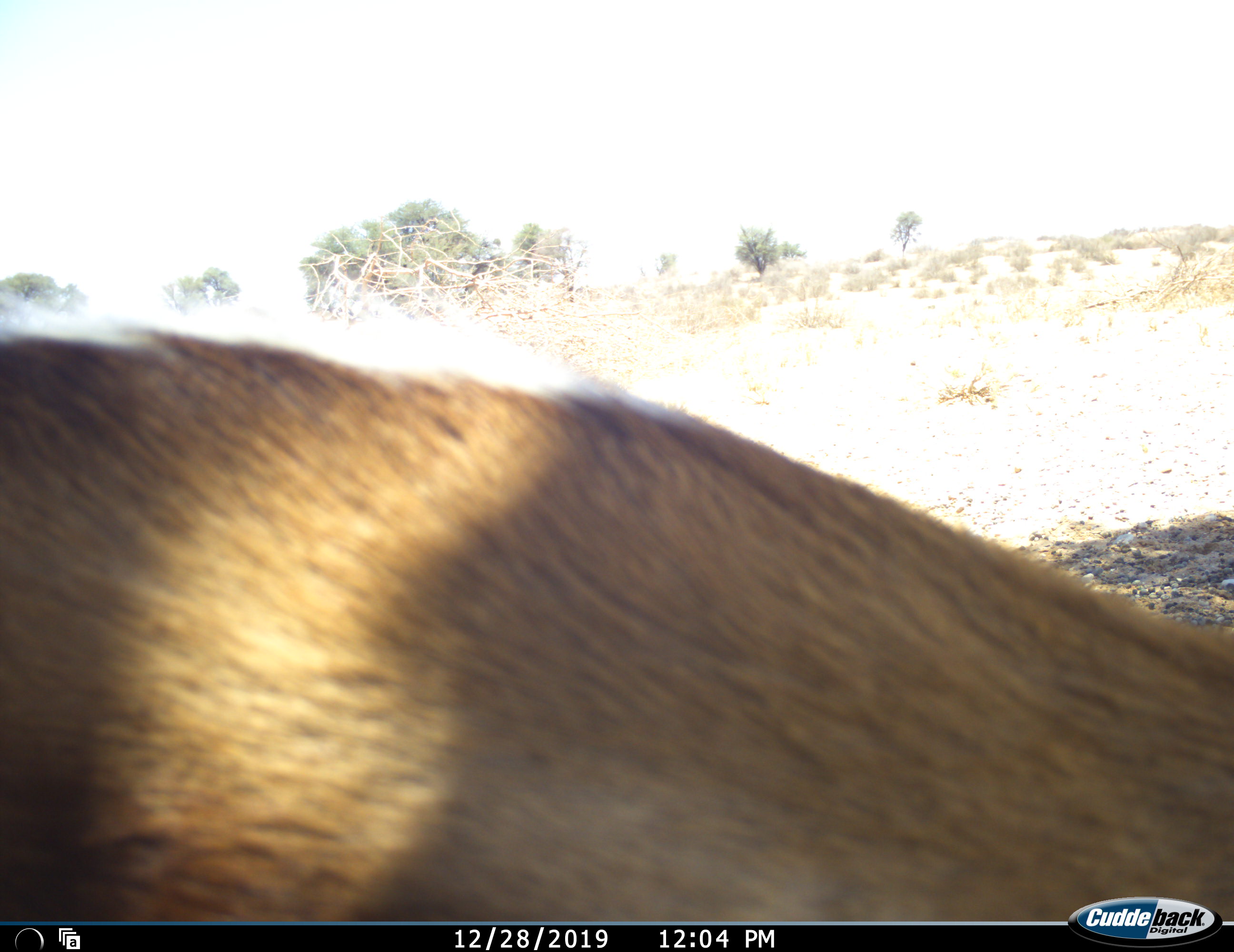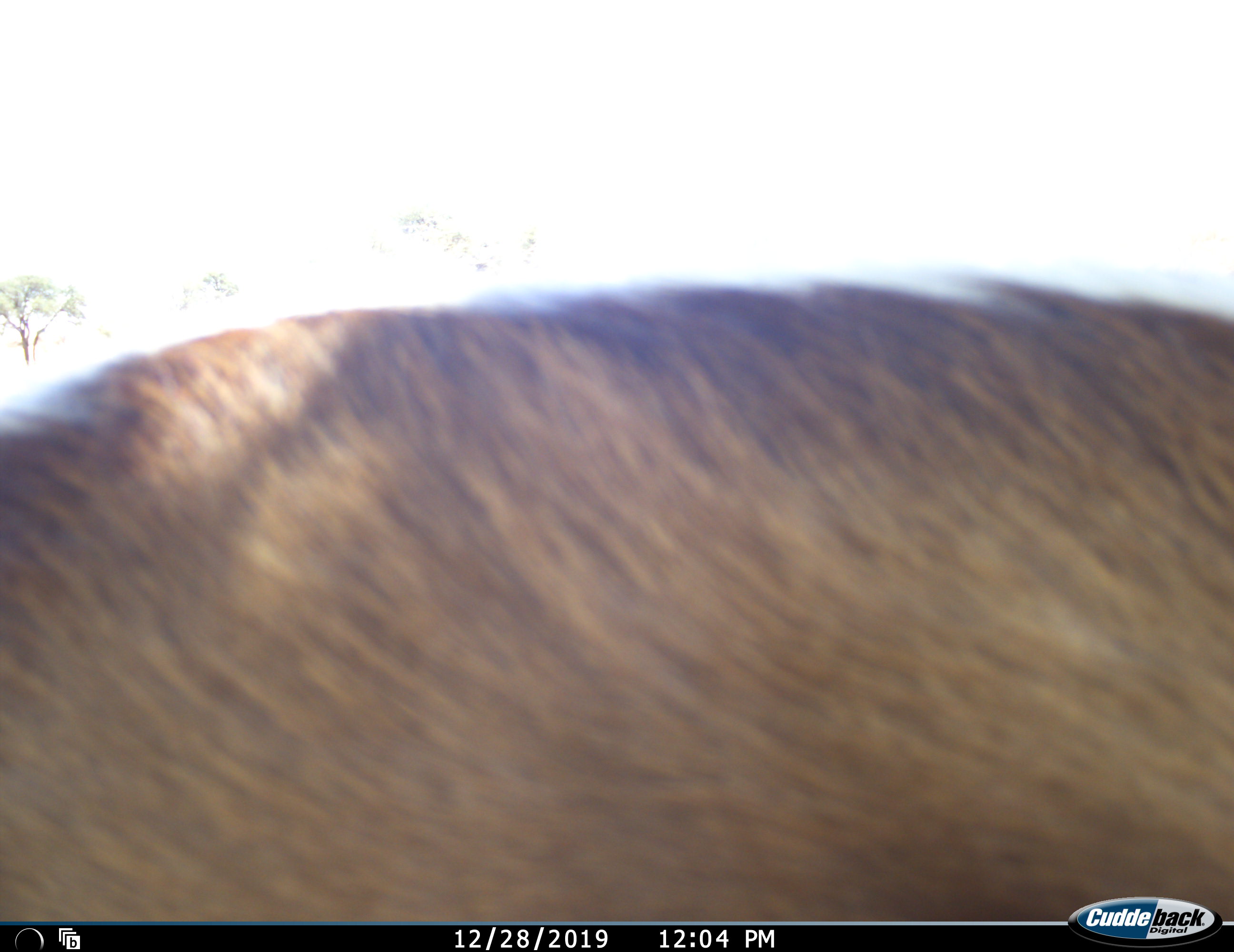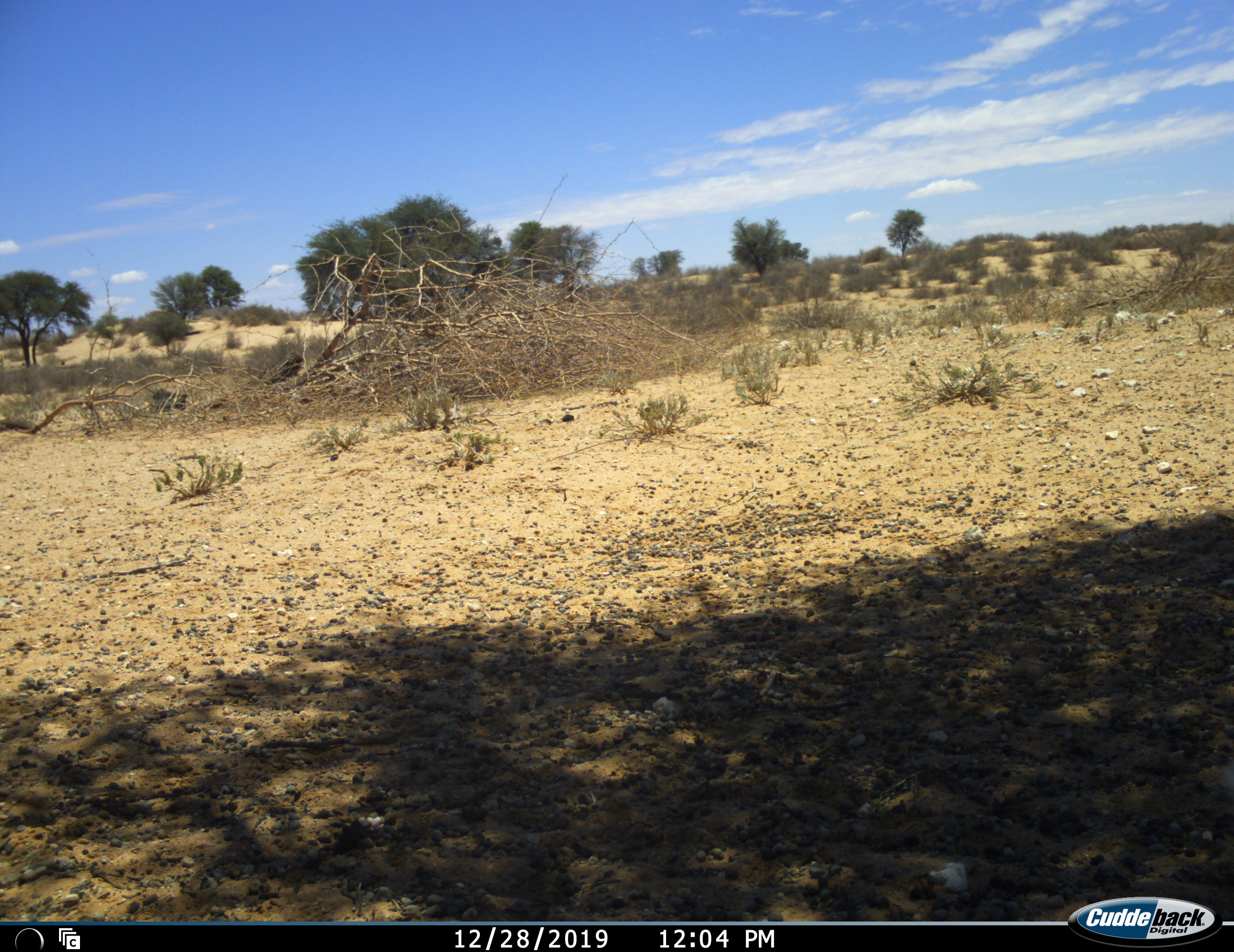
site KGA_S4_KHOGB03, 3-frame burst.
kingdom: Animalia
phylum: Chordata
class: Mammalia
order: Artiodactyla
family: Bovidae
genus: Antidorcas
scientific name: Antidorcas marsupialis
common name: springbok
Springbok (Antidorcas marsupialis), count 1. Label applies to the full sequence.